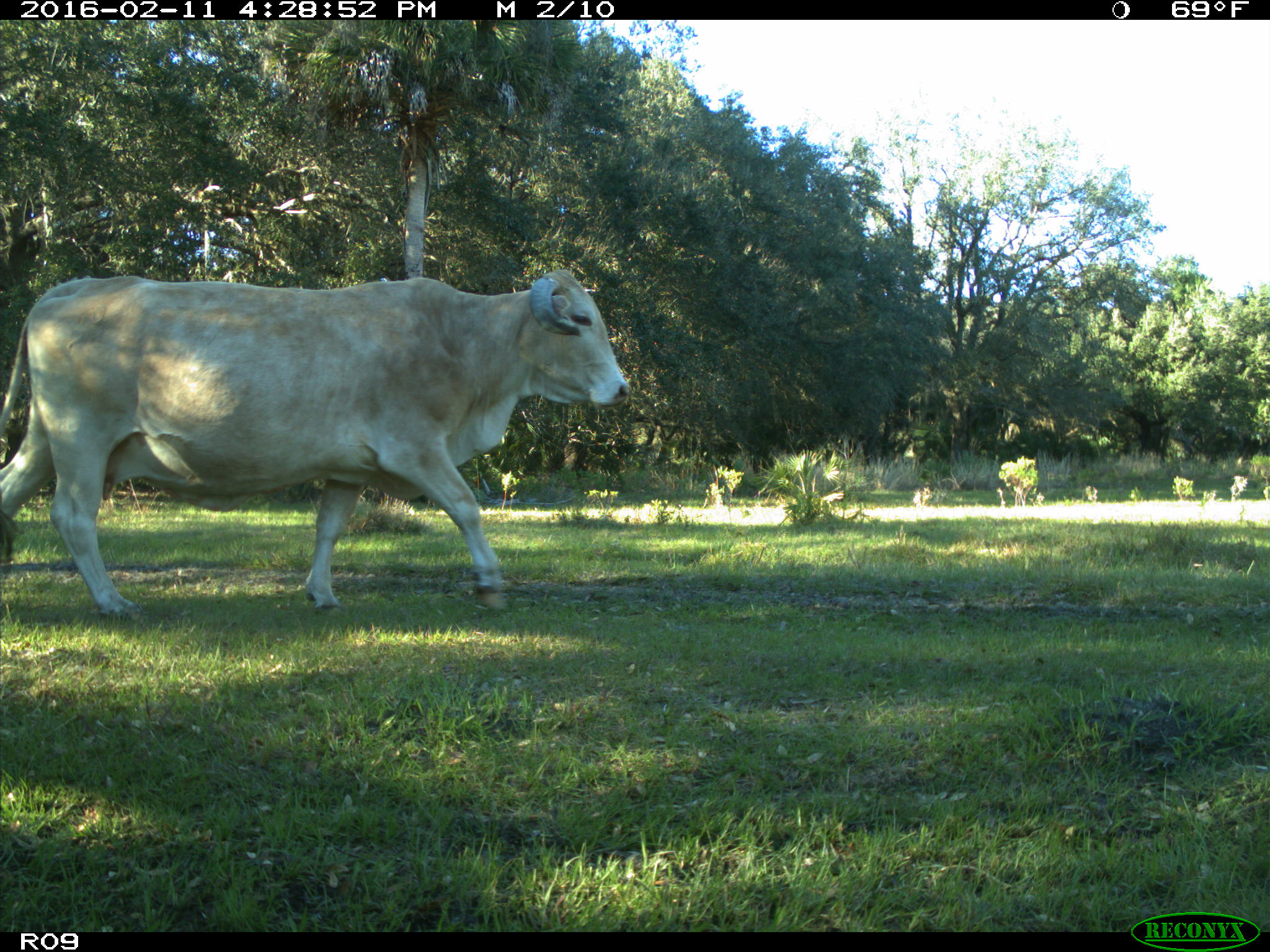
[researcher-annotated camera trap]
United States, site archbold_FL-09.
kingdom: Animalia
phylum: Chordata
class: Mammalia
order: Artiodactyla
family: Bovidae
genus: Bos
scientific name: Bos taurus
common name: domestic cow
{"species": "Bos taurus (domestic cow)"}